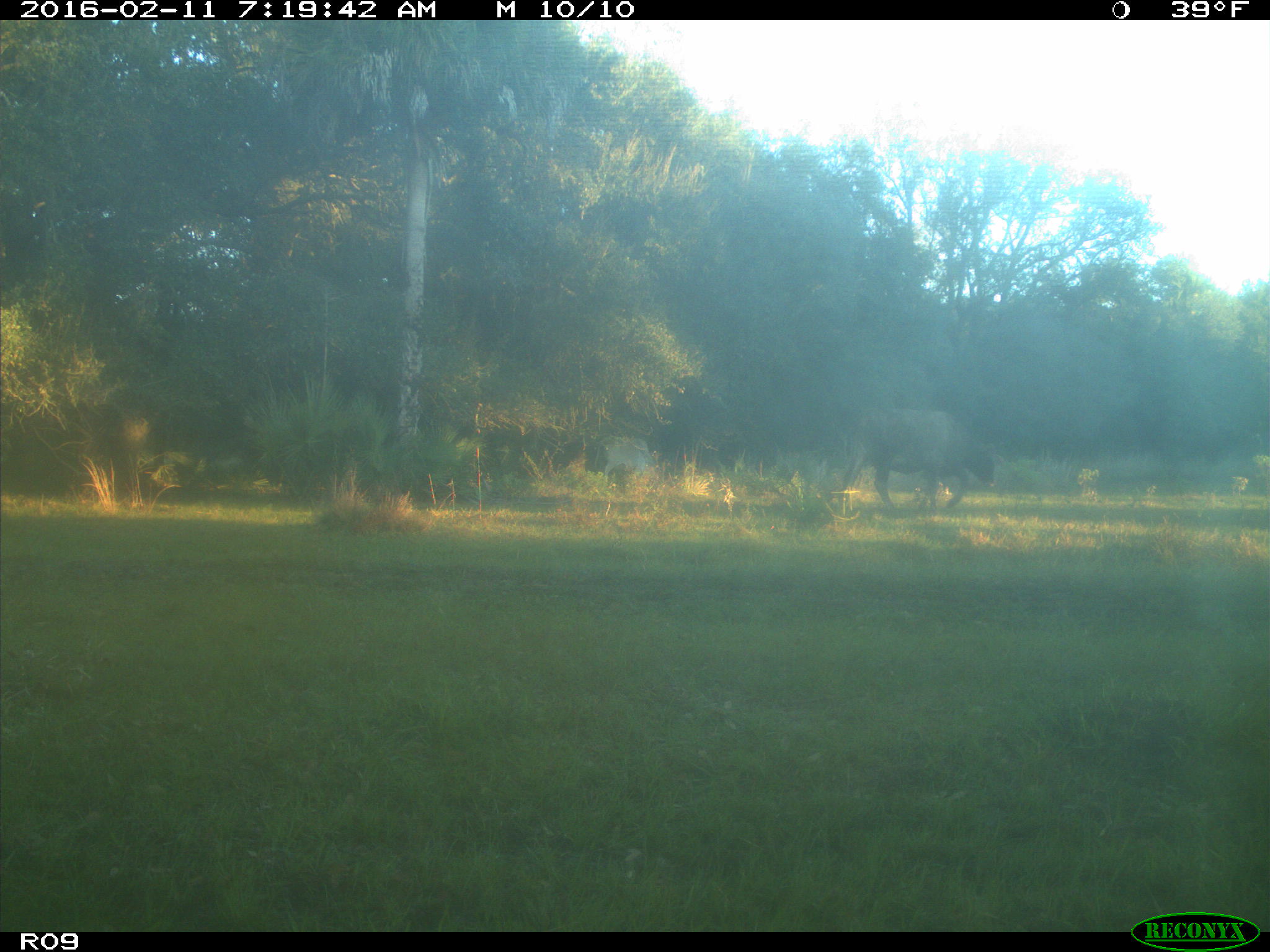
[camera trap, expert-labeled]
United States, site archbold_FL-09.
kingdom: Animalia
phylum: Chordata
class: Mammalia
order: Artiodactyla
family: Bovidae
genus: Bos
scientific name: Bos taurus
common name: domestic cow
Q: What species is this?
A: Bos taurus (domestic cow).